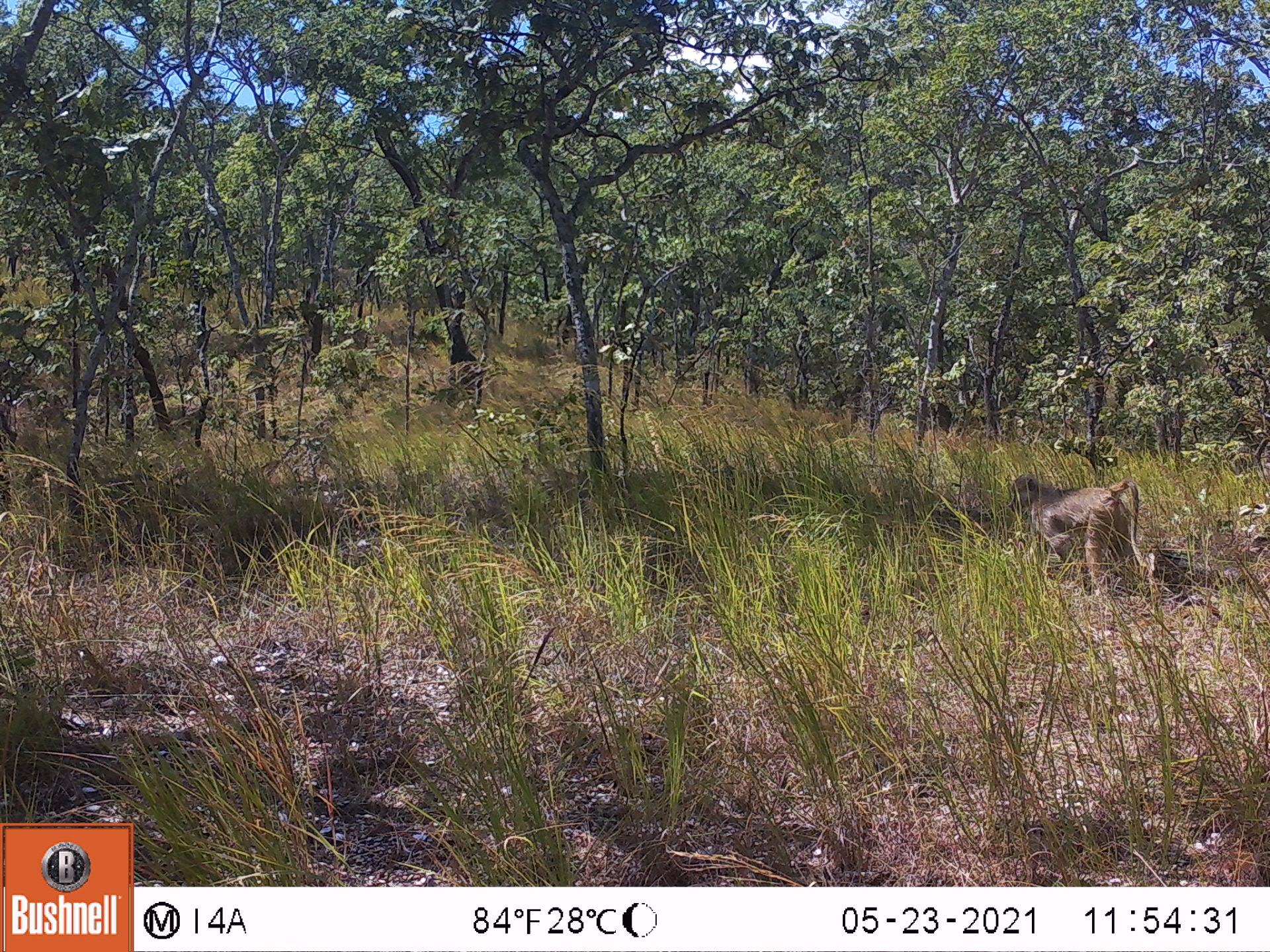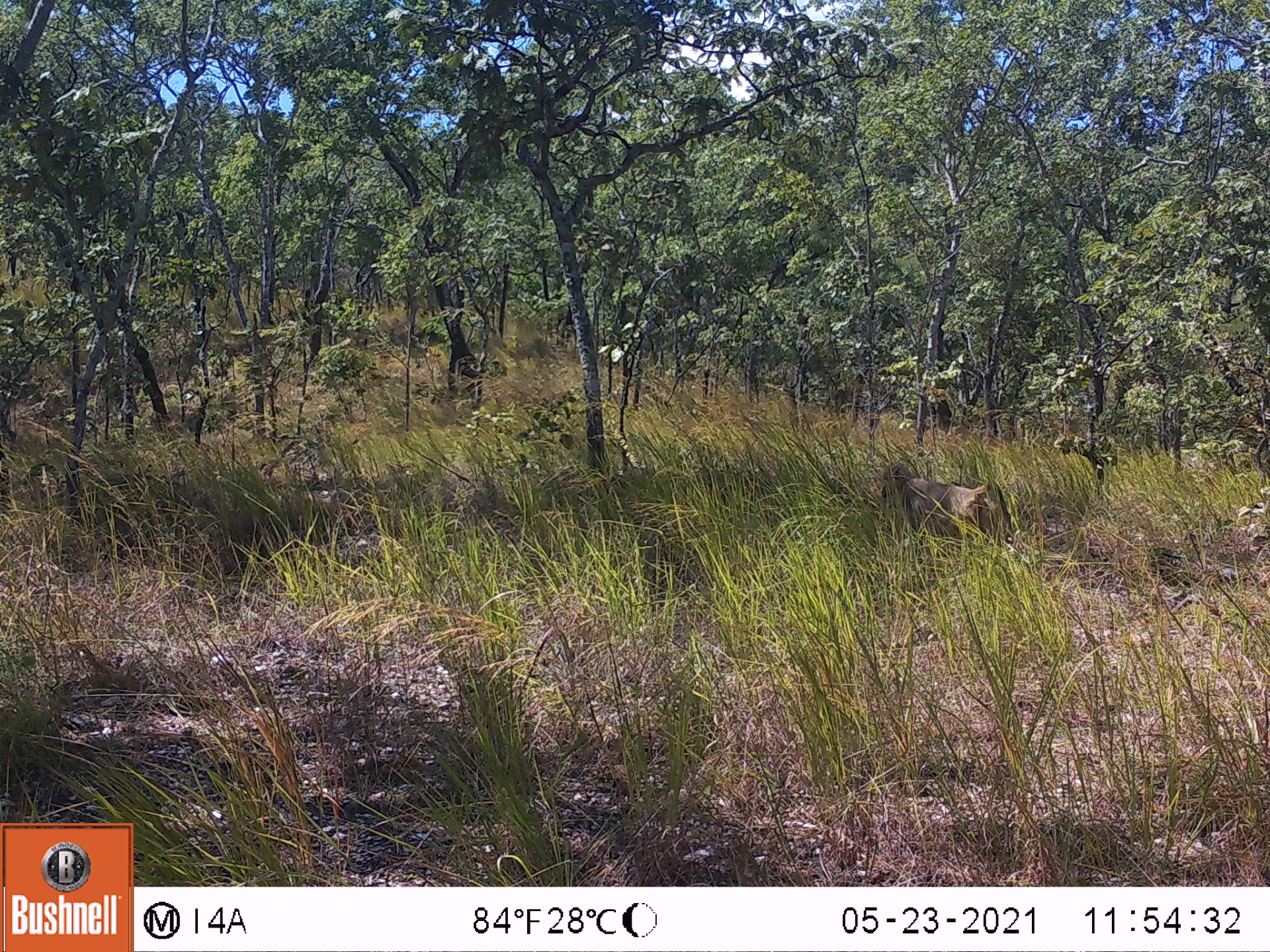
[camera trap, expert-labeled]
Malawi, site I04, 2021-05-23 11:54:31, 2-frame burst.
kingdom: Animalia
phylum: Chordata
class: Mammalia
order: Primates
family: Cercopithecidae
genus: Papio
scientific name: Papio cynocephalus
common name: yellow baboon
Yellow baboon (Papio cynocephalus), count 1.